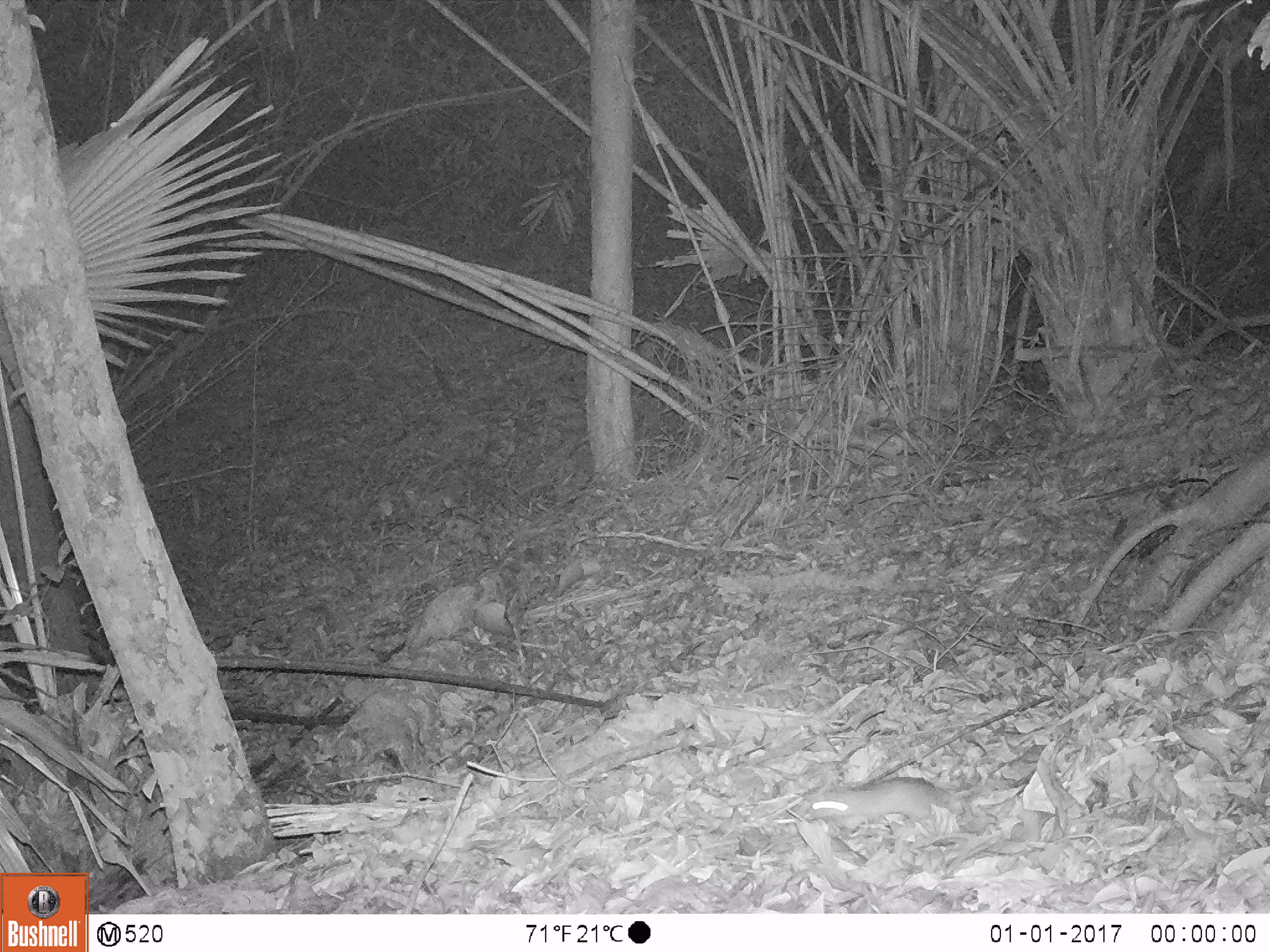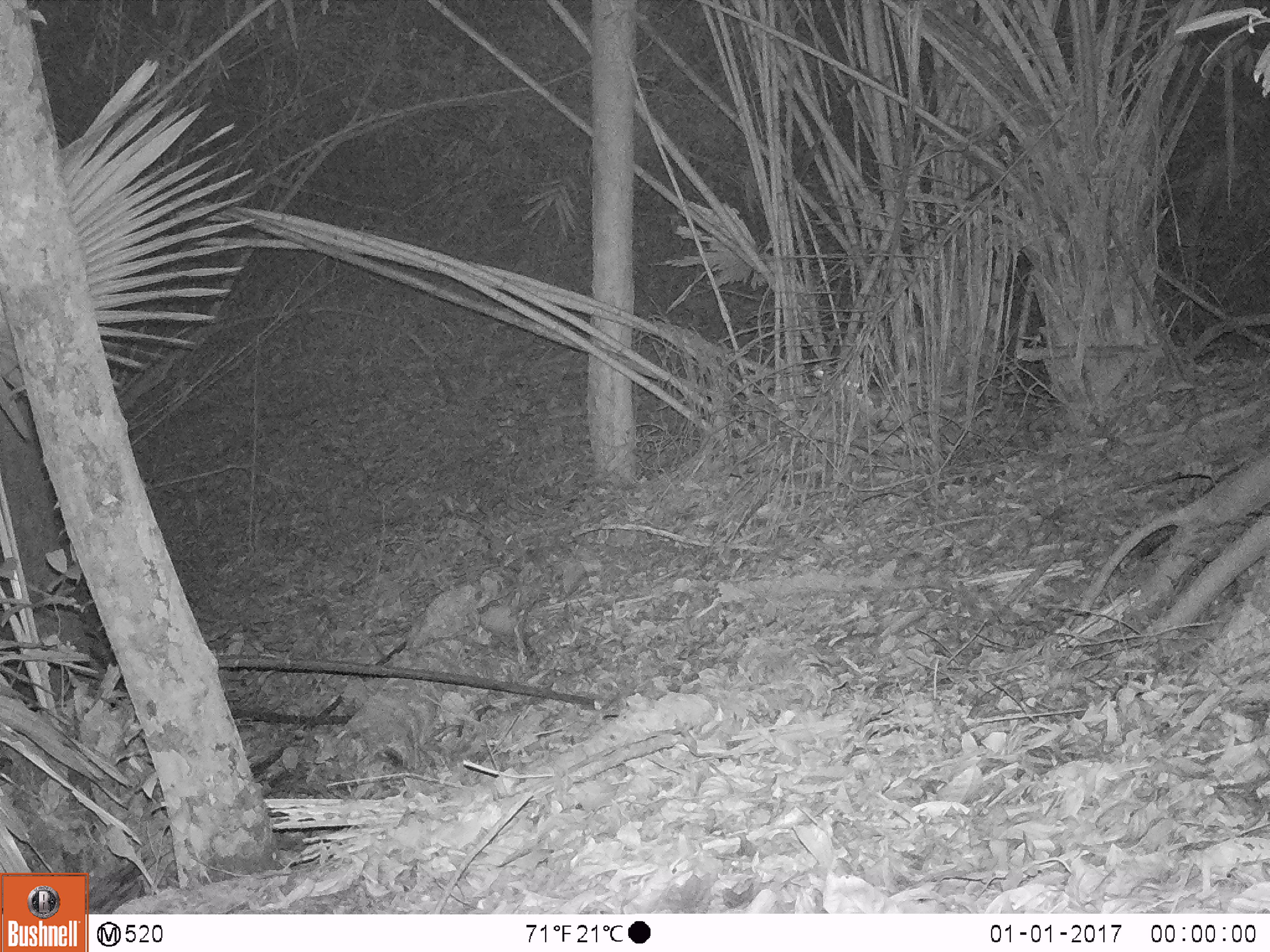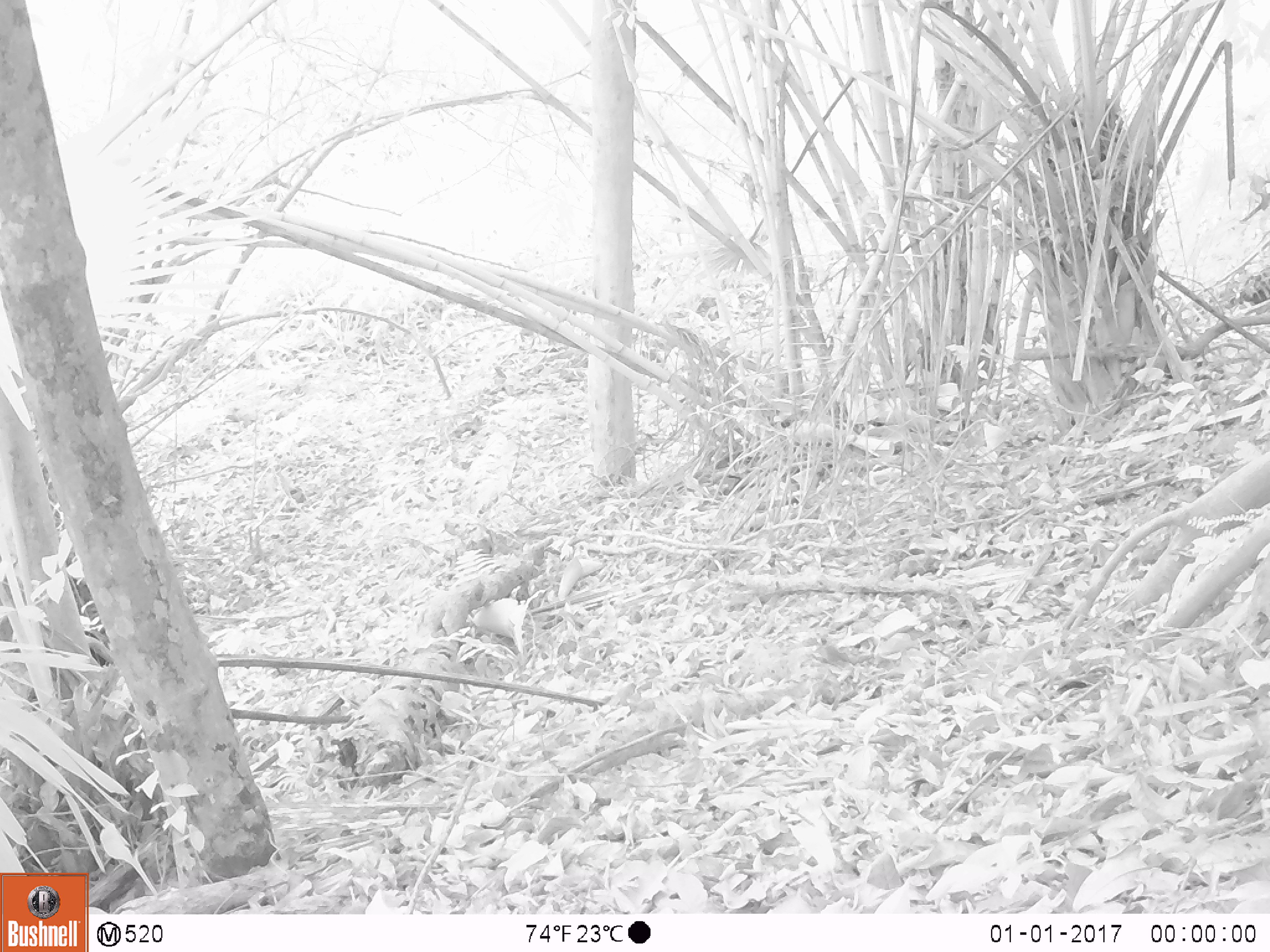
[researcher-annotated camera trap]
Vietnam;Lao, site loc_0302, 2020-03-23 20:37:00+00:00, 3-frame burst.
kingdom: Animalia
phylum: Chordata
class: Mammalia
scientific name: Mammalia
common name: mammal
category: unidentified small mammal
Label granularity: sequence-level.